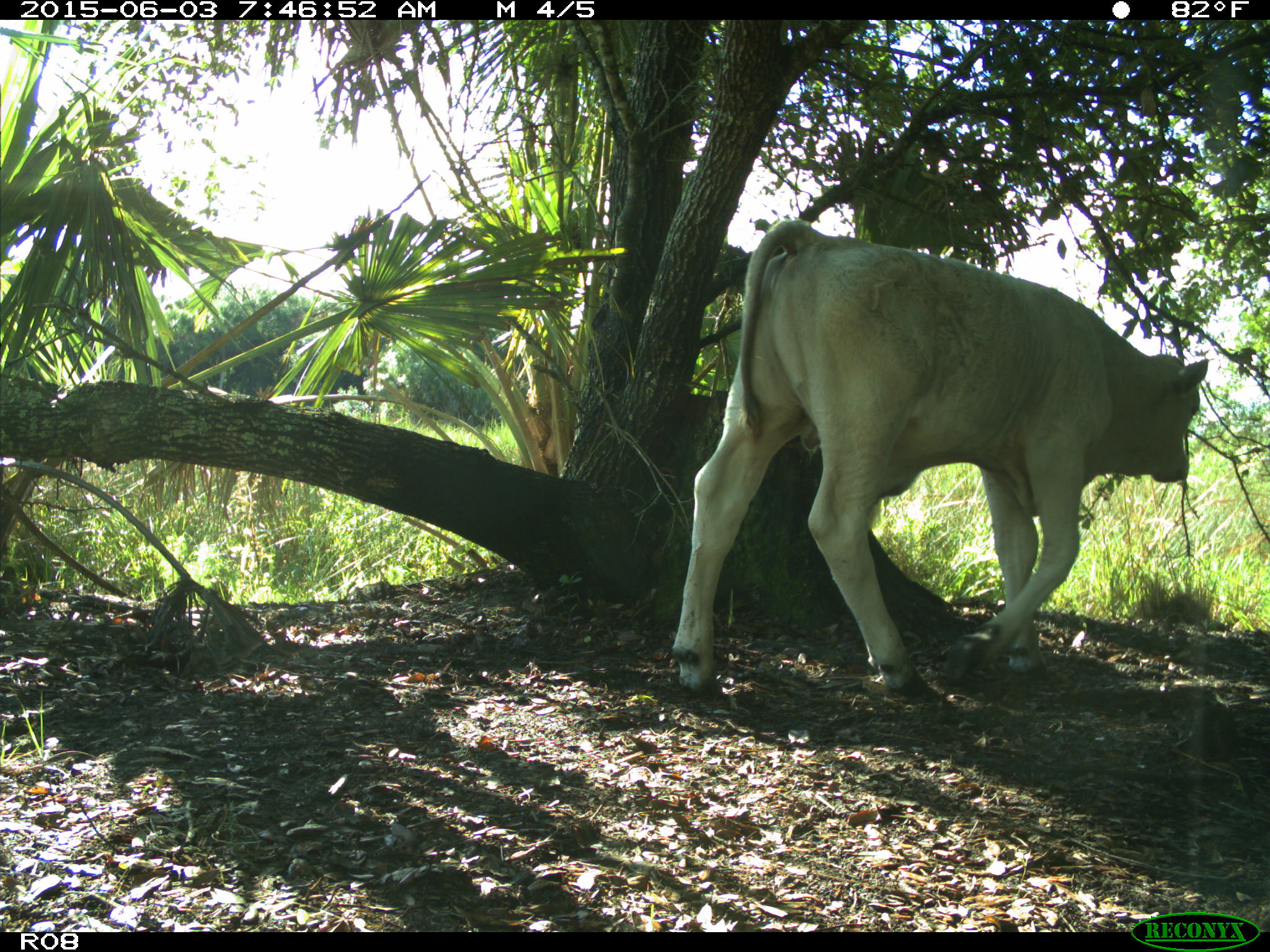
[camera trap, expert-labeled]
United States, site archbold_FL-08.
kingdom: Animalia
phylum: Chordata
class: Mammalia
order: Artiodactyla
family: Bovidae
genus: Bos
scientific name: Bos taurus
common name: domestic cow